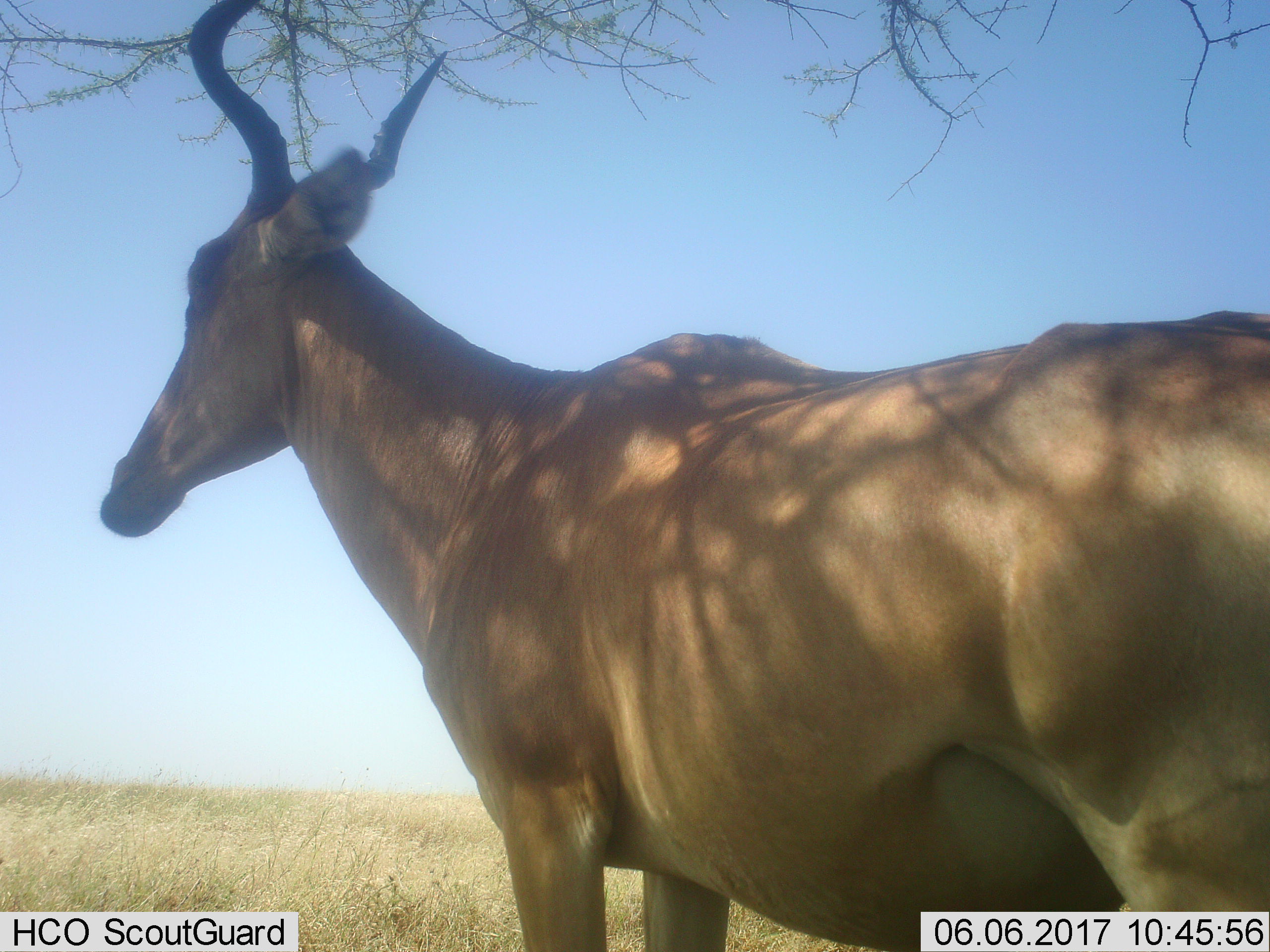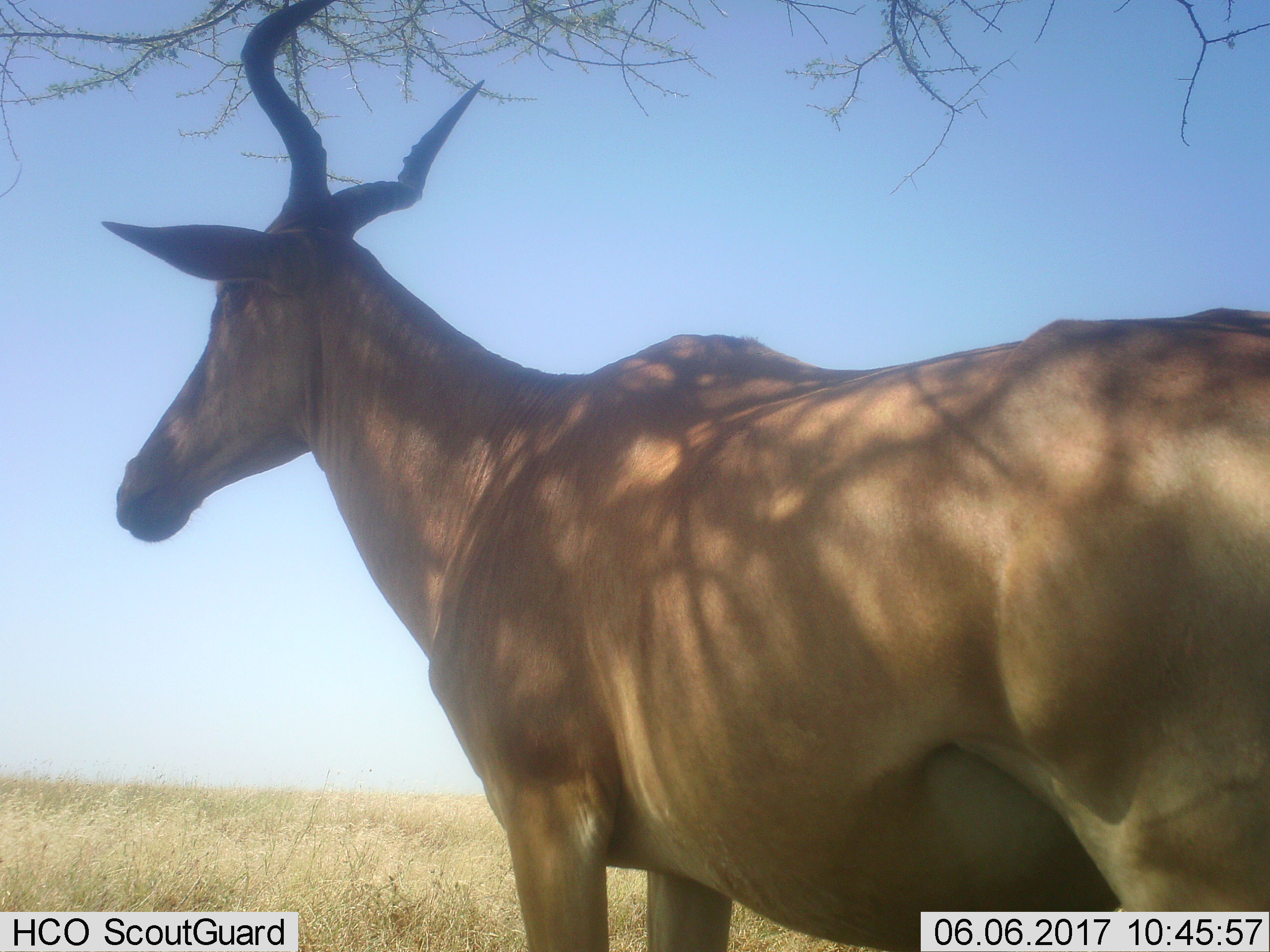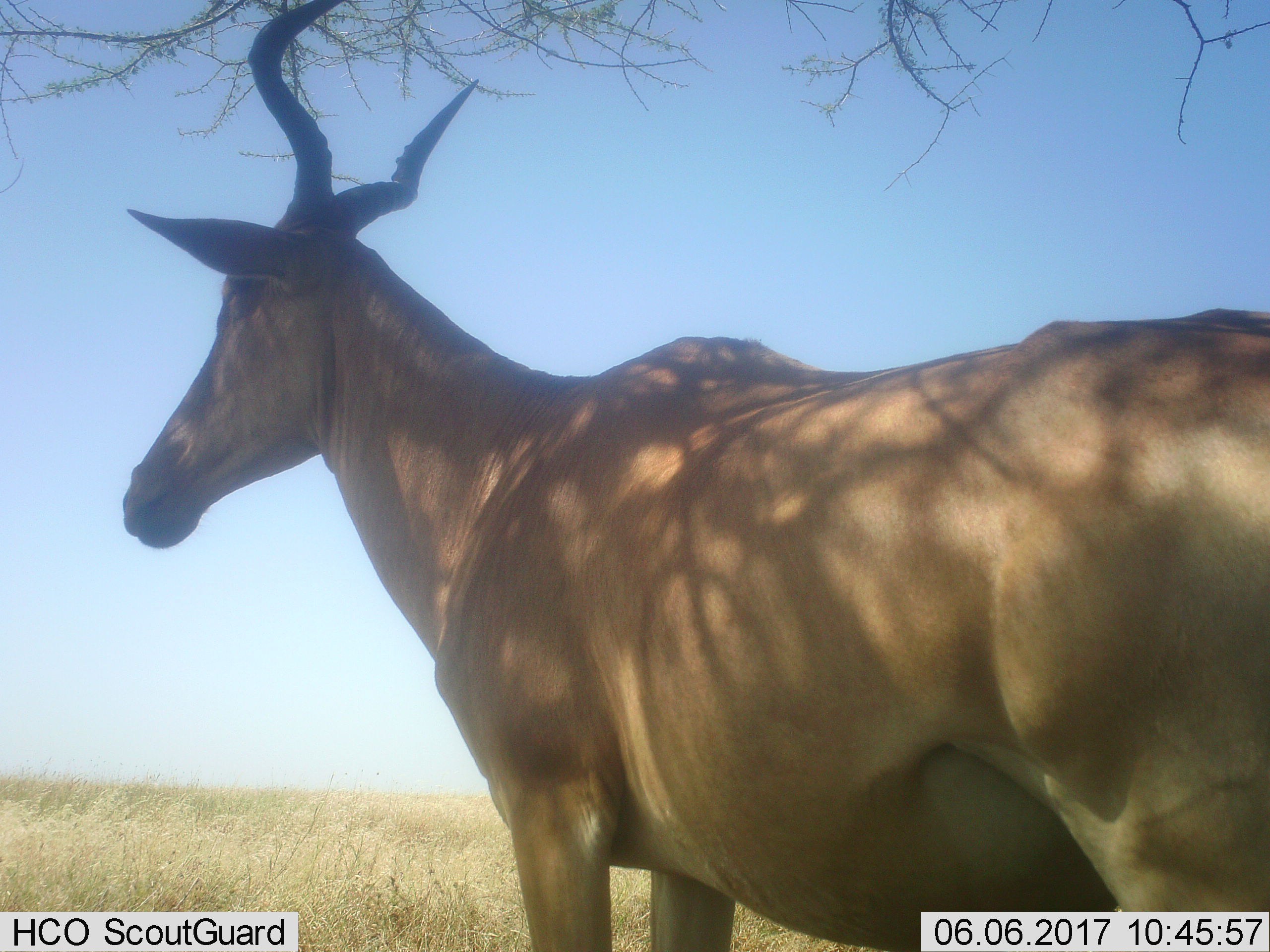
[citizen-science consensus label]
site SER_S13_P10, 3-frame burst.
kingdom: Animalia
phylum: Chordata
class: Mammalia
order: Artiodactyla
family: Bovidae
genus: Alcelaphus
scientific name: Alcelaphus buselaphus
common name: hartebeest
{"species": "hartebeest (Alcelaphus buselaphus)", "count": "1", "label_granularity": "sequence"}